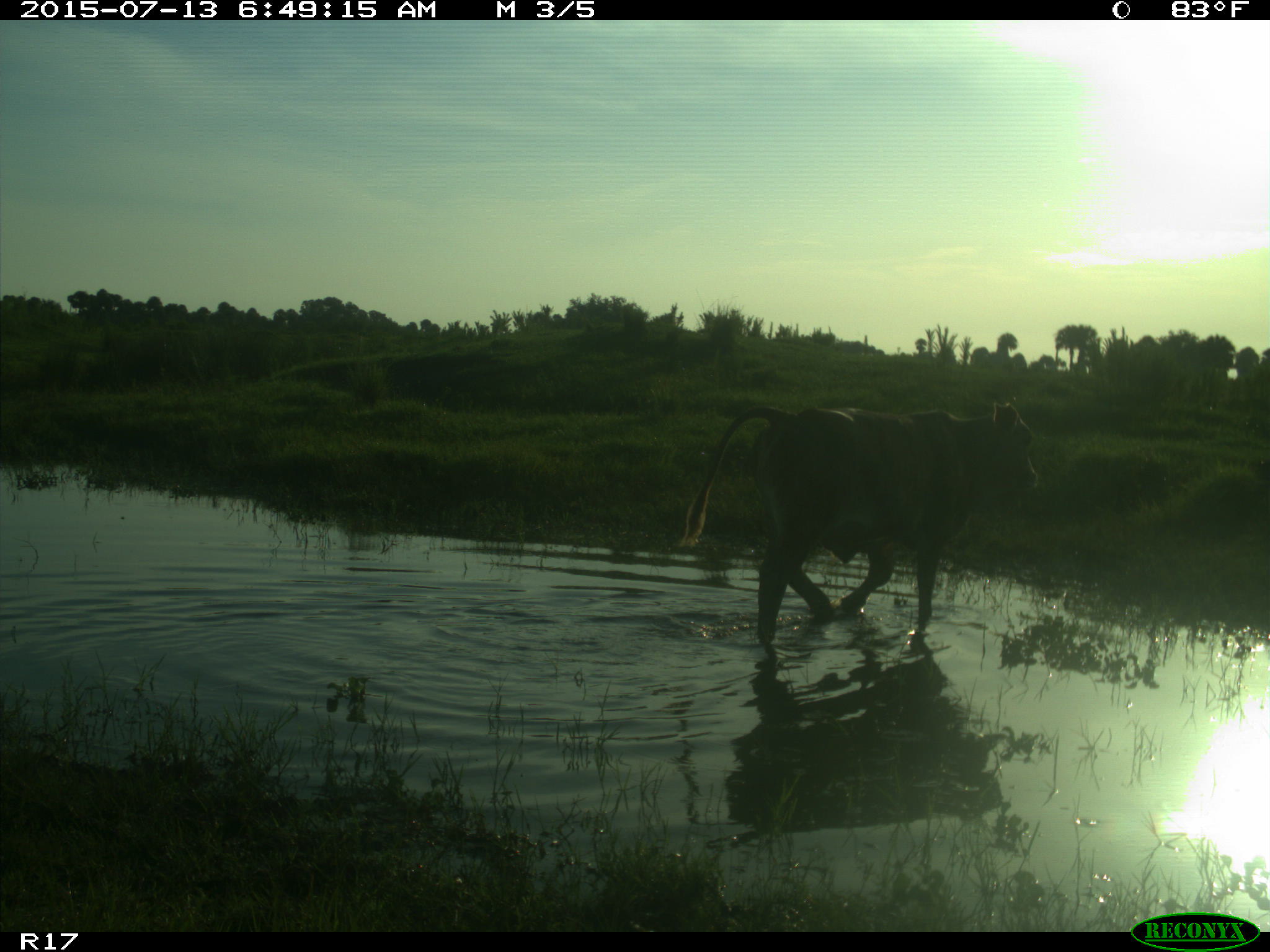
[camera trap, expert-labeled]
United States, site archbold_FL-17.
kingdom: Animalia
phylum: Chordata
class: Mammalia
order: Artiodactyla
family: Bovidae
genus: Bos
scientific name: Bos taurus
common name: domestic cow